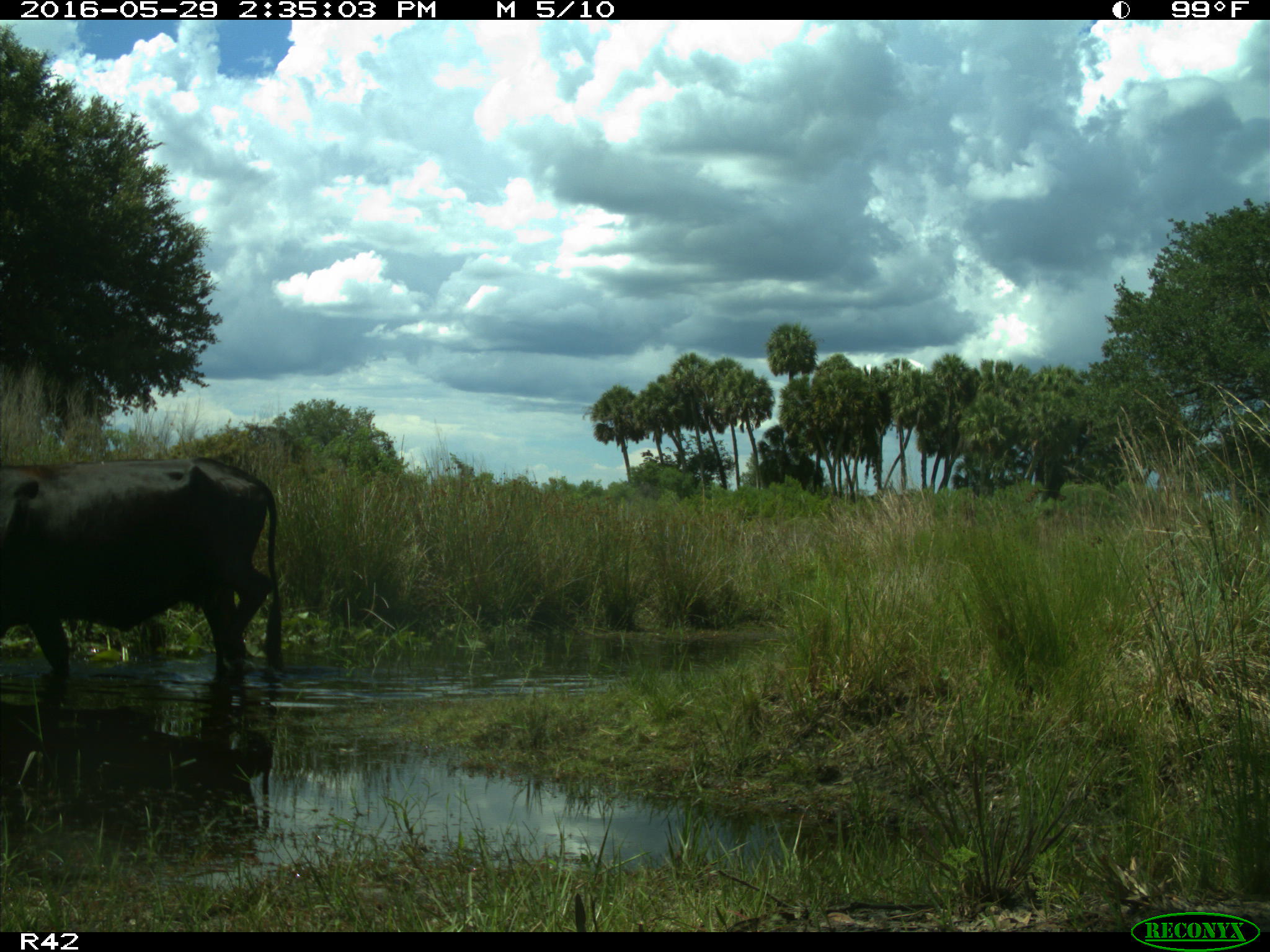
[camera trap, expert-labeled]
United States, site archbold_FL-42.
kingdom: Animalia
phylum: Chordata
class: Mammalia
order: Artiodactyla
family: Bovidae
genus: Bos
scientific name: Bos taurus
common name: domestic cow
Bos taurus (domestic cow).